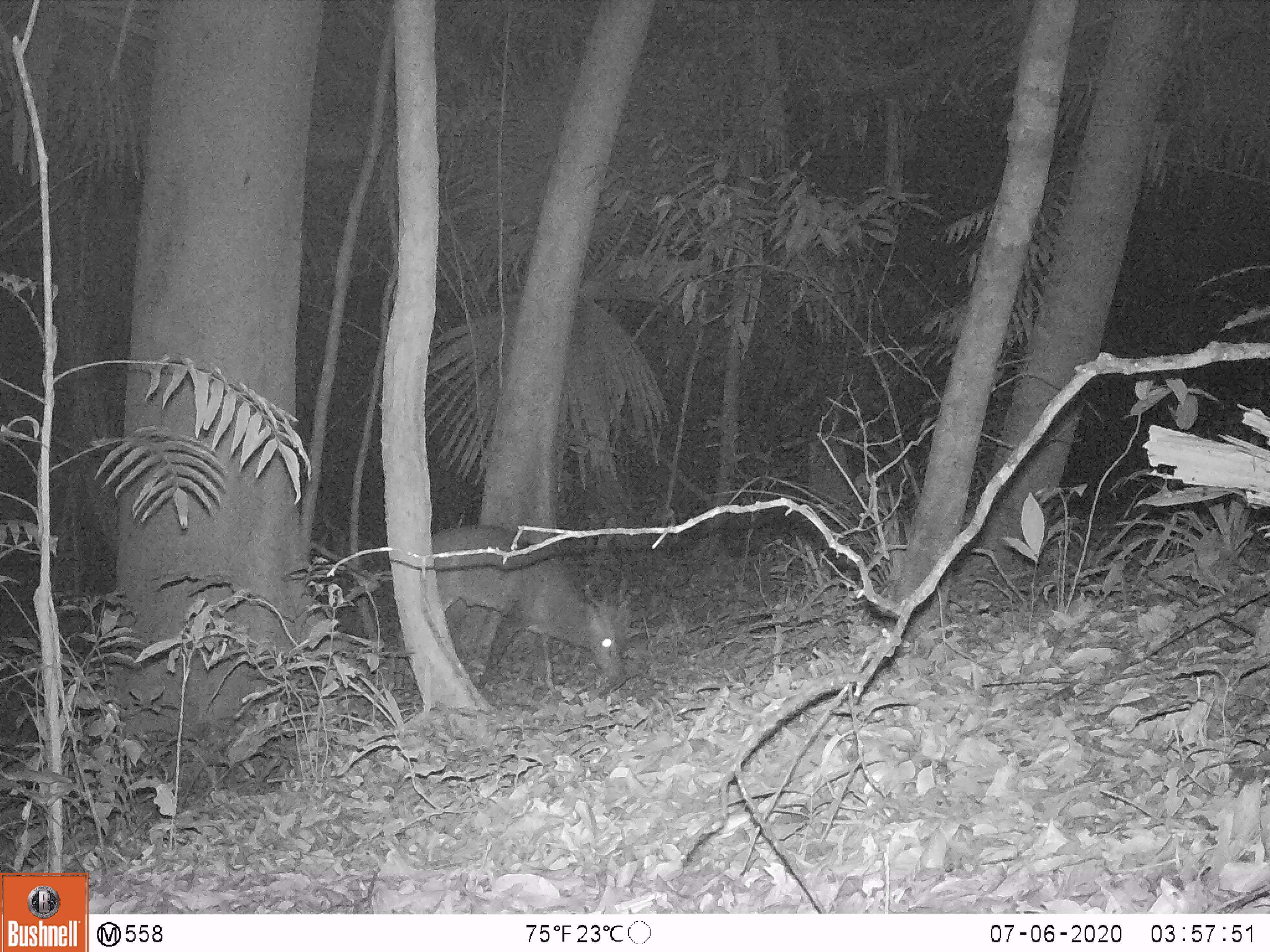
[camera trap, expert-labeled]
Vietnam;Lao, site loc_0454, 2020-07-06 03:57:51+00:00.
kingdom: Animalia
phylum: Chordata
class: Mammalia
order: Artiodactyla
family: Cervidae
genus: Muntiacus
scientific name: Muntiacus vuquangensis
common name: large-antlered muntjac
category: large antlered muntjac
Large antlered muntjac (large-antlered muntjac) (Muntiacus vuquangensis). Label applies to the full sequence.